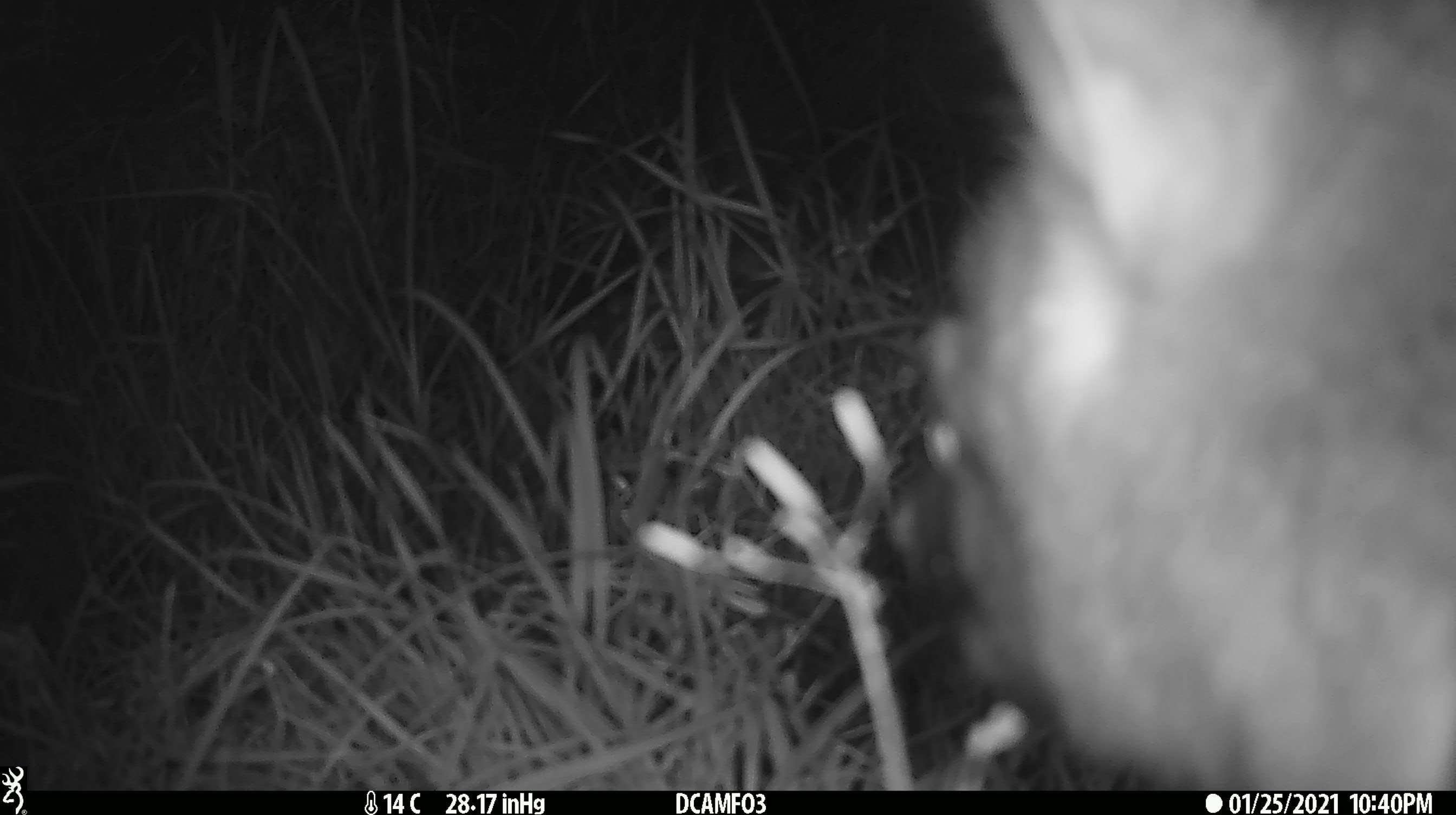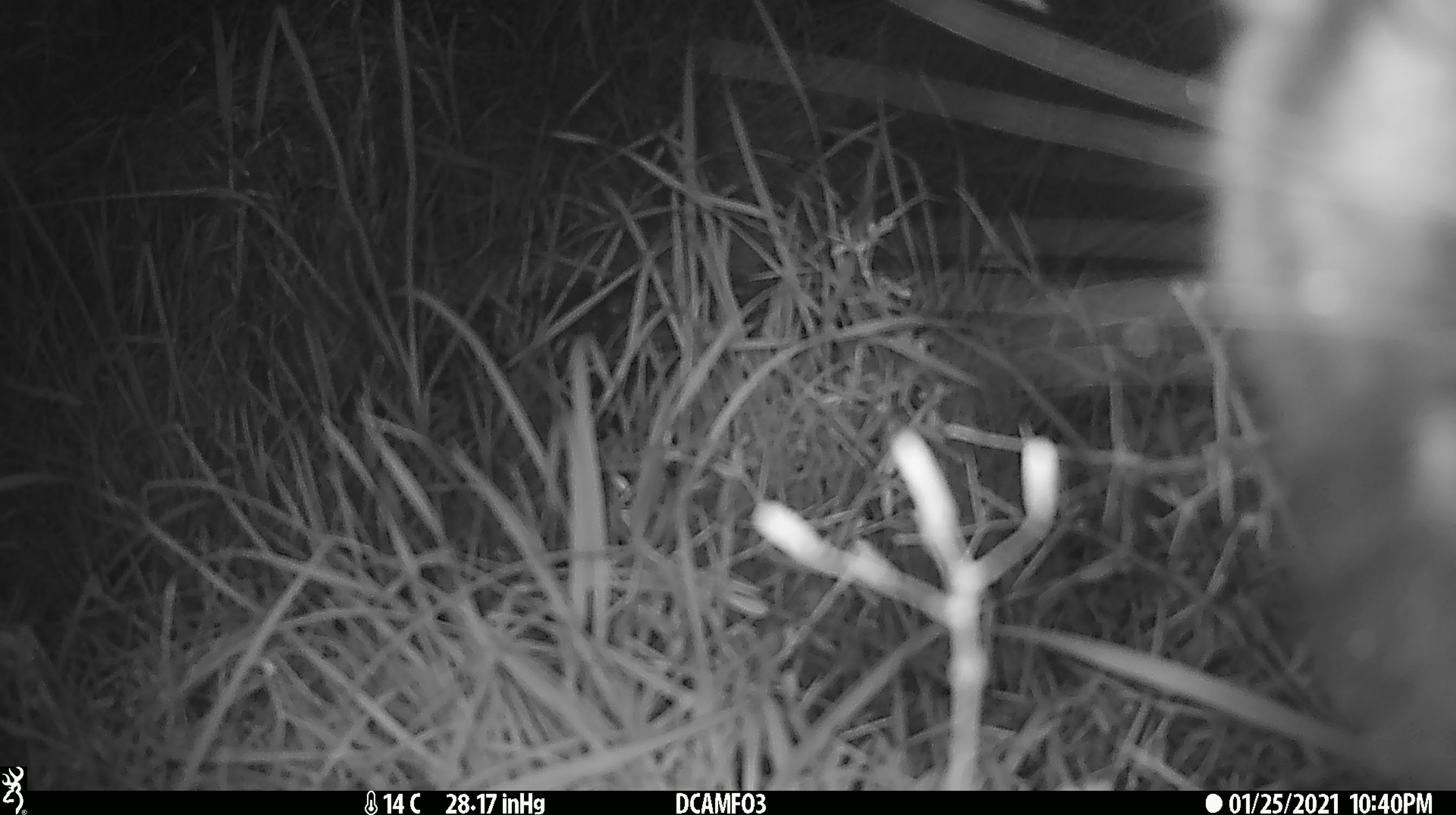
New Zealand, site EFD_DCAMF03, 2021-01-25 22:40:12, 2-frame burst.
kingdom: Animalia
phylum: Chordata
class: Mammalia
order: Diprotodontia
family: Phalangeridae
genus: Trichosurus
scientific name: Trichosurus vulpecula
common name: common brushtail possum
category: possum